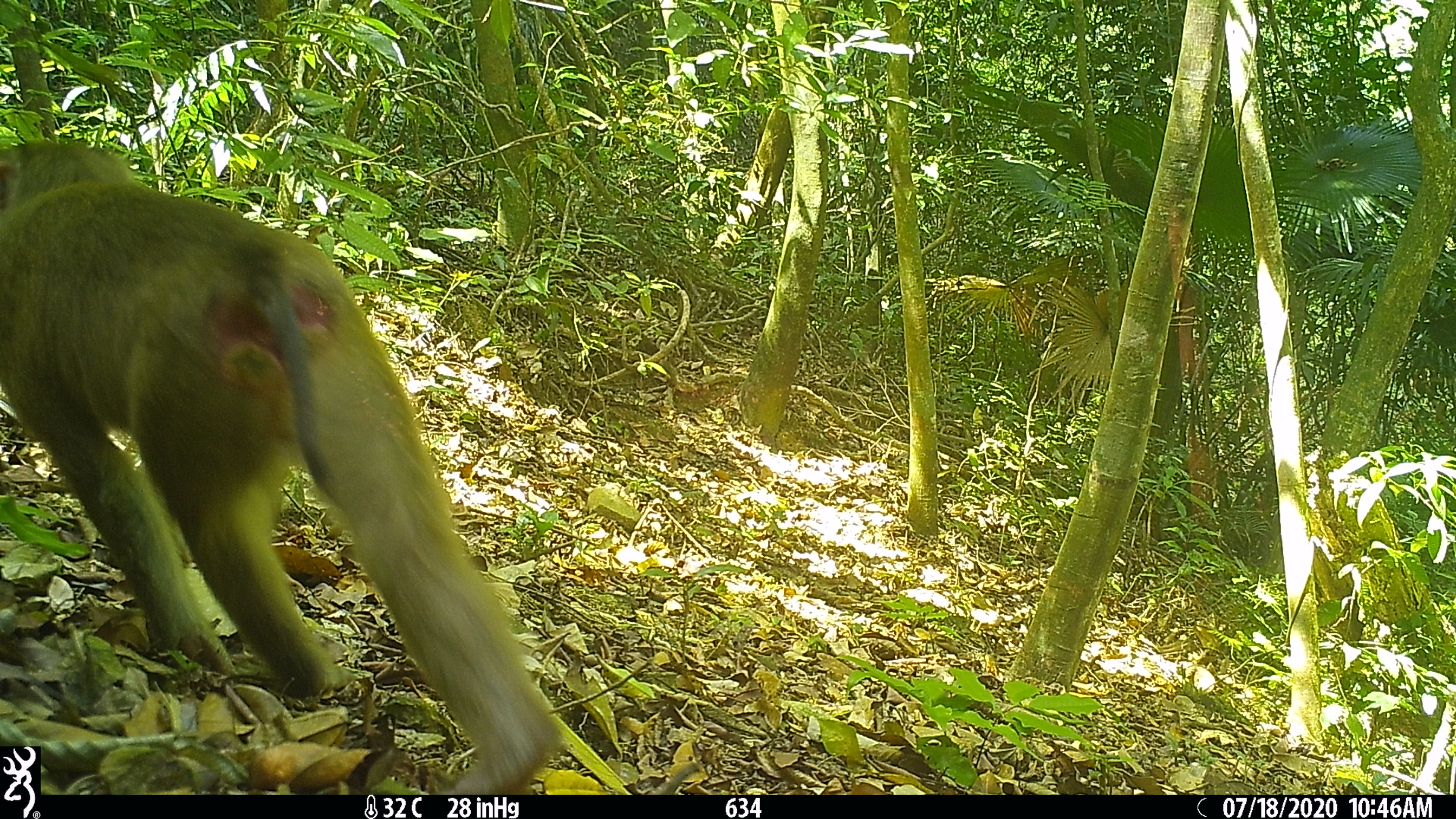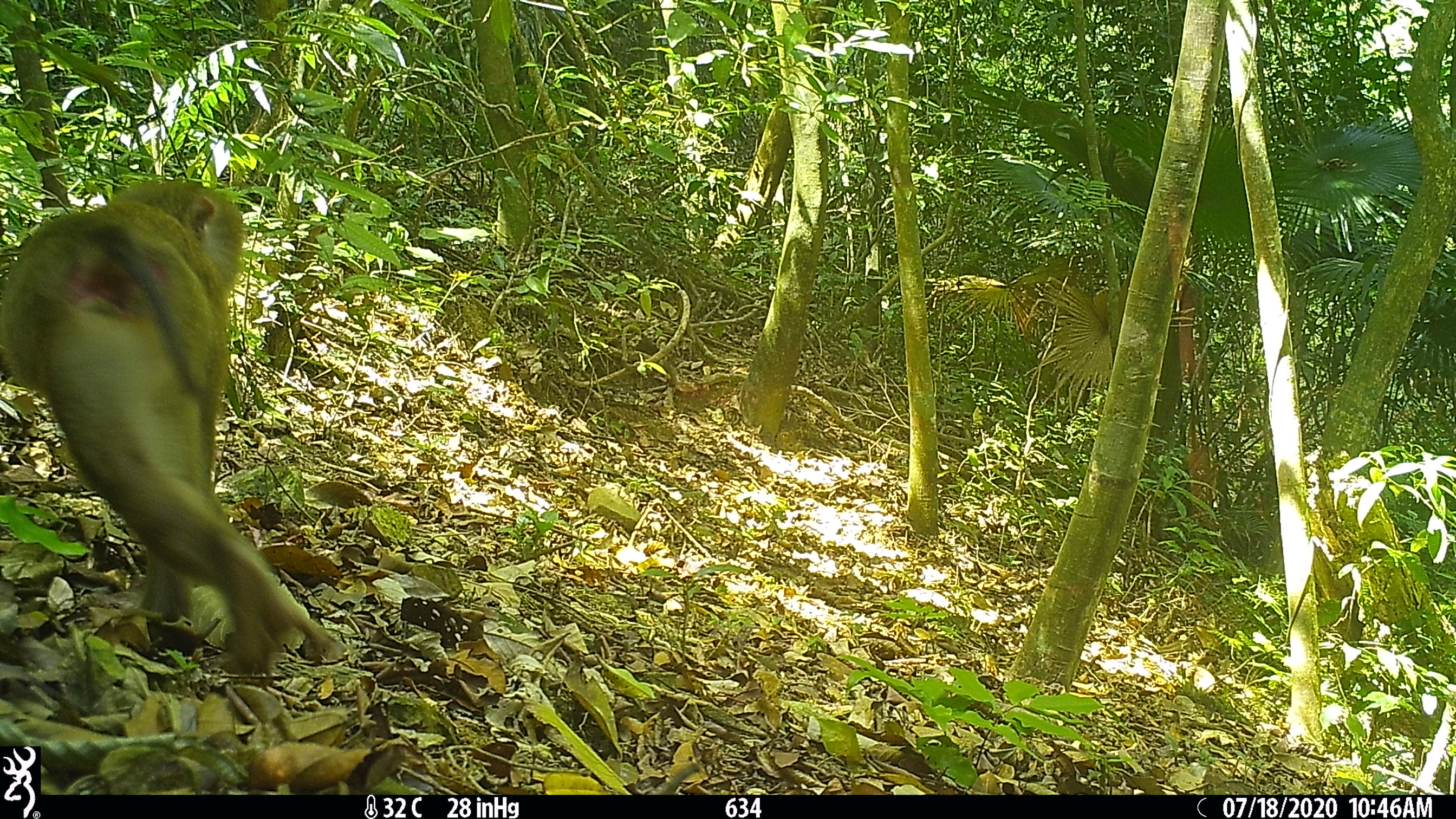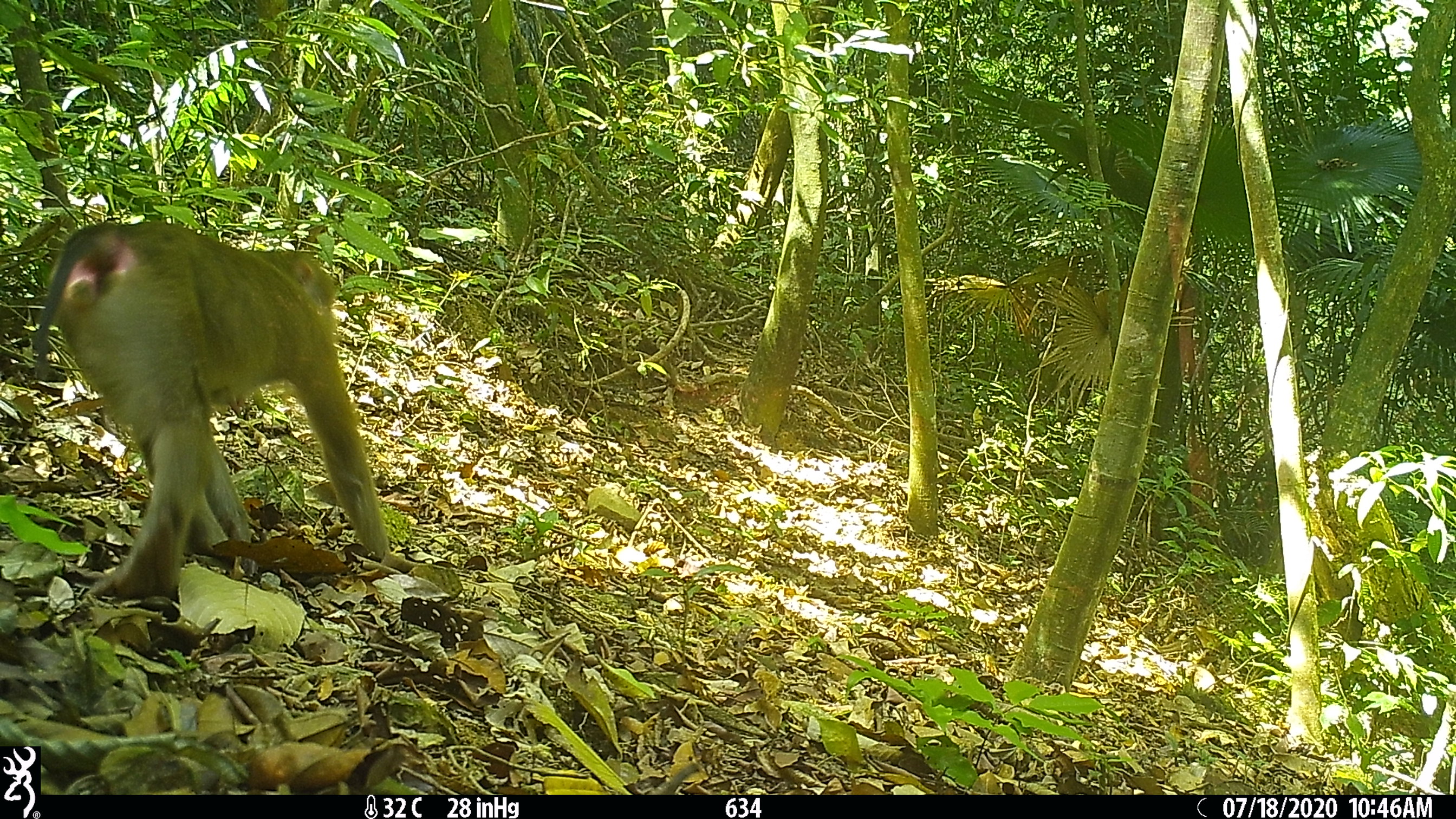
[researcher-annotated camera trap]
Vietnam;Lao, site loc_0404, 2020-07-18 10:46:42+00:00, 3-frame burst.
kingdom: Animalia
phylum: Chordata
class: Mammalia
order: Primates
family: Cercopithecidae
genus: Macaca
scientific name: Macaca nemestrina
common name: pig-tailed macaque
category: pig tailed macaque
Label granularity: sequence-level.